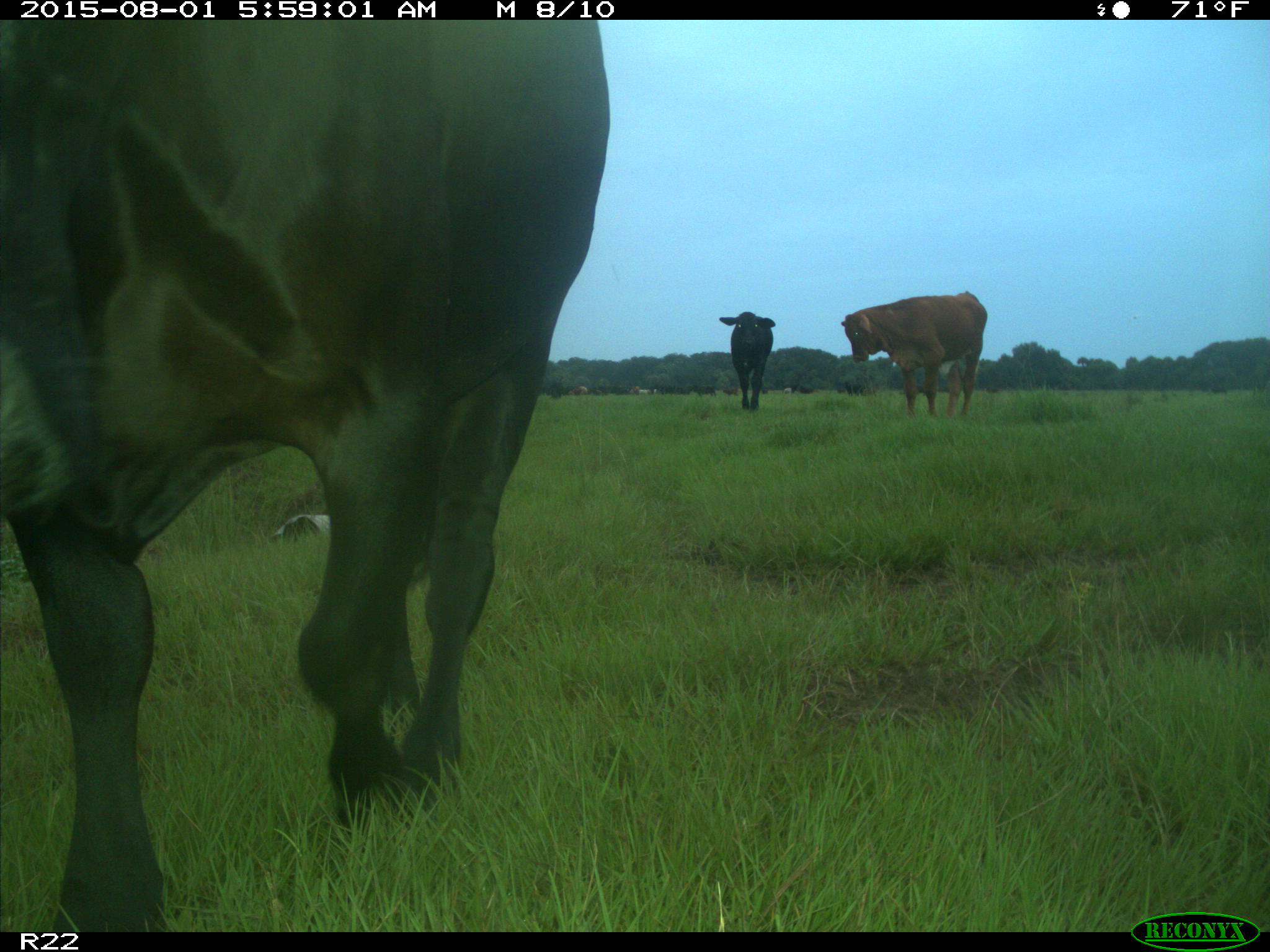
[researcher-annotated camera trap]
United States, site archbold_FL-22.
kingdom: Animalia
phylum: Chordata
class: Mammalia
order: Artiodactyla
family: Bovidae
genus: Bos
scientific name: Bos taurus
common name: domestic cow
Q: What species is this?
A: Bos taurus (domestic cow).